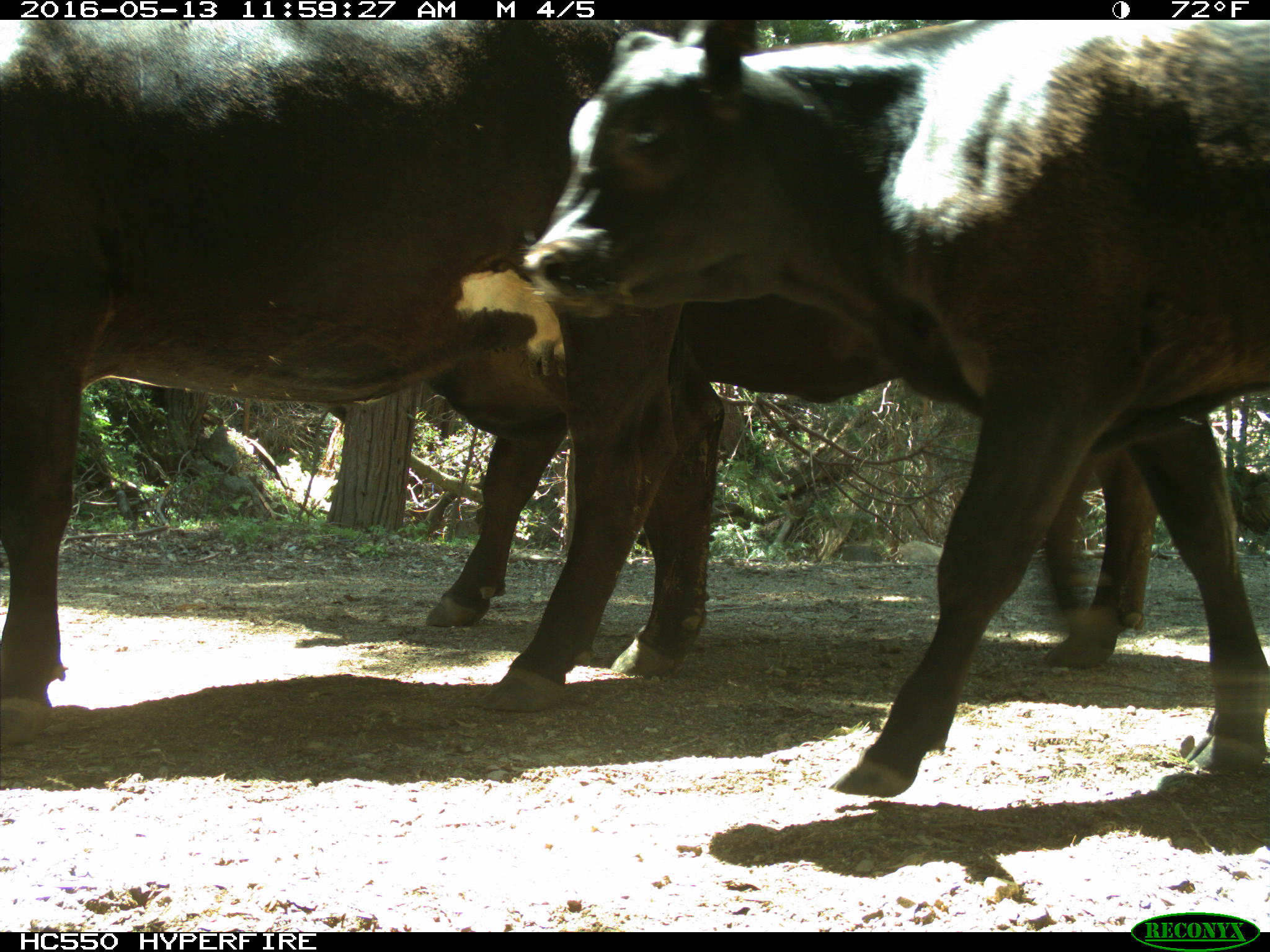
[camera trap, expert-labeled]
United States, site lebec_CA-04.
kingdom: Animalia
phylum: Chordata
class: Mammalia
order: Artiodactyla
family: Bovidae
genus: Bos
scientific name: Bos taurus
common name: domestic cow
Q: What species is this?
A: Bos taurus (domestic cow).